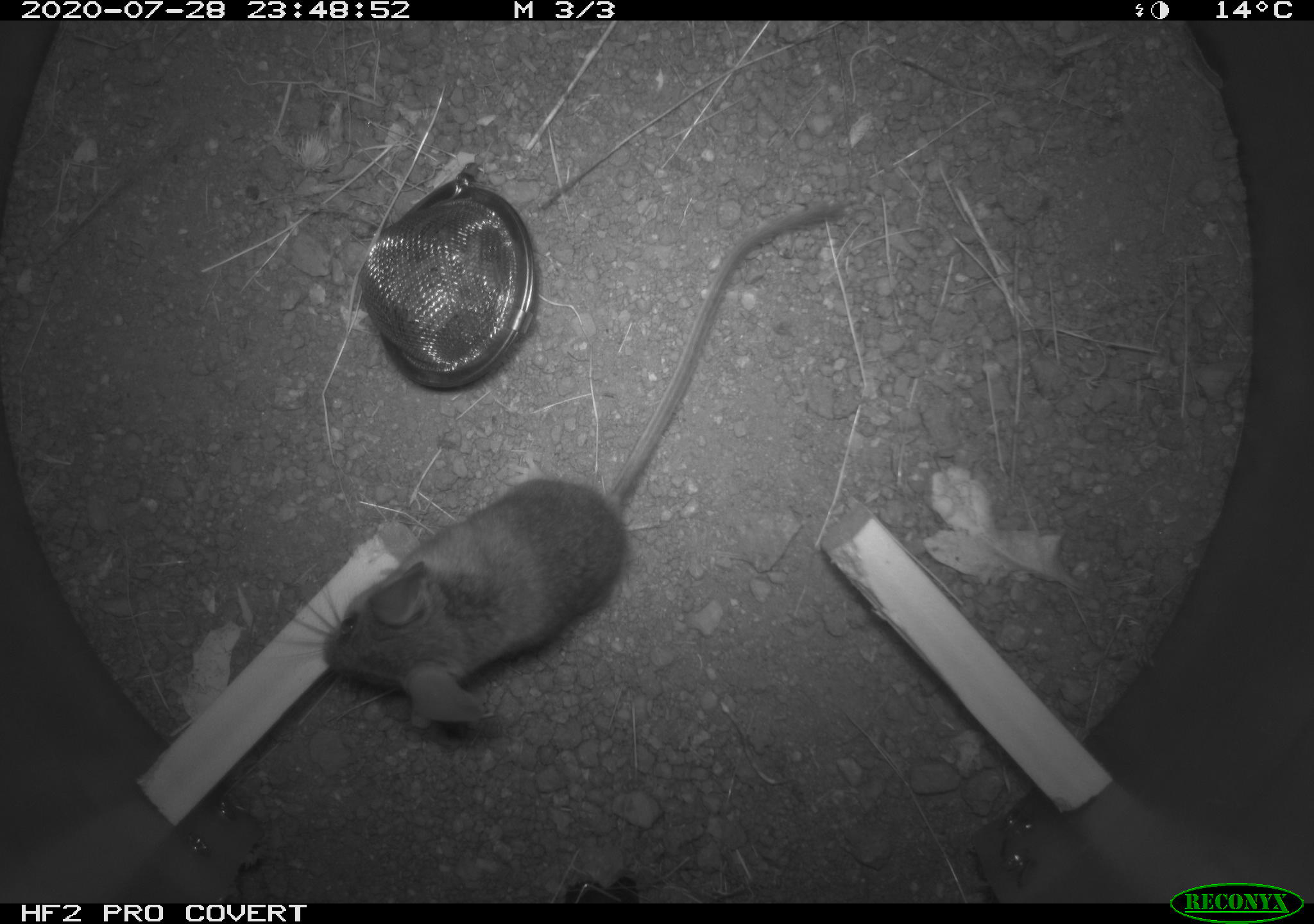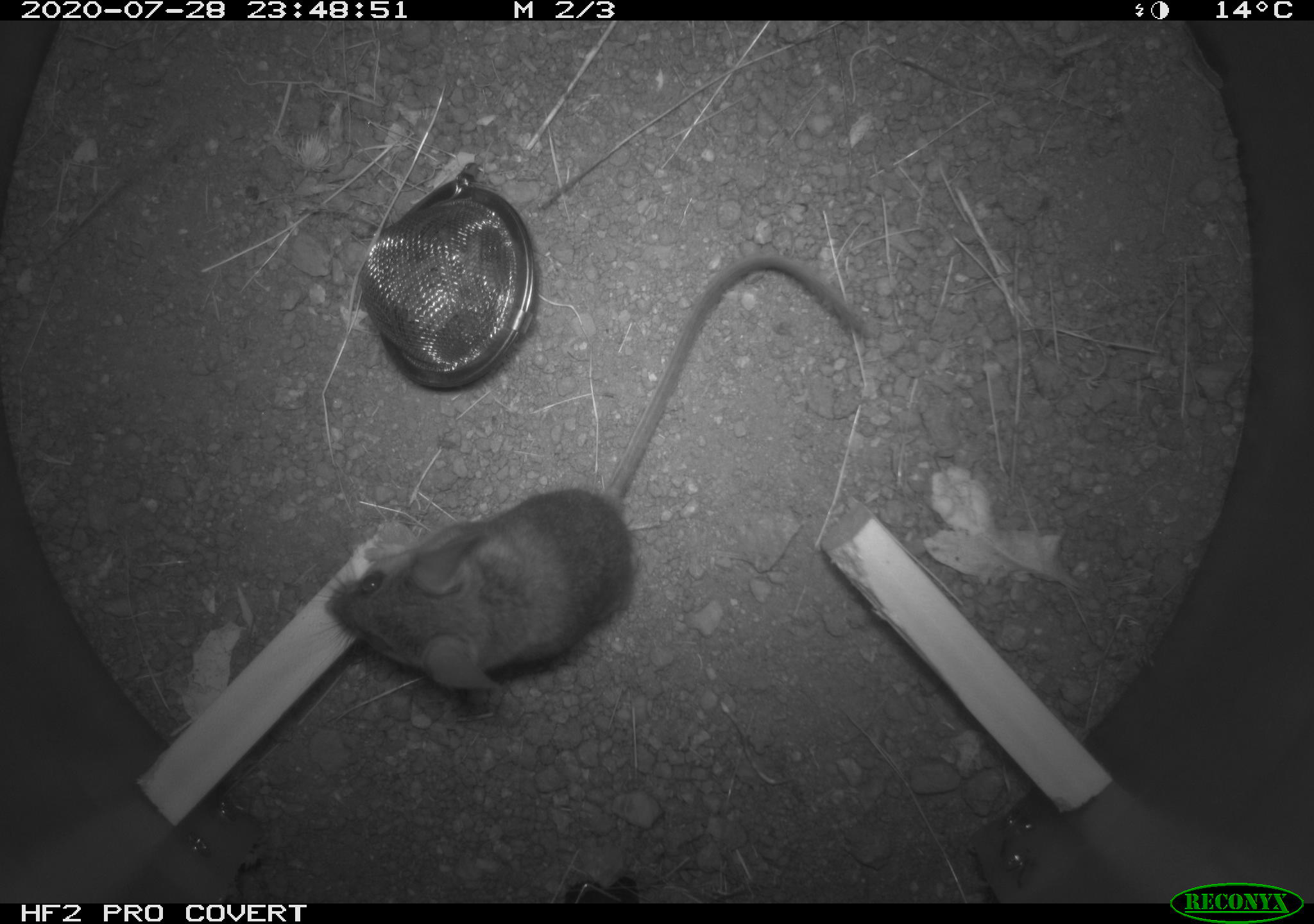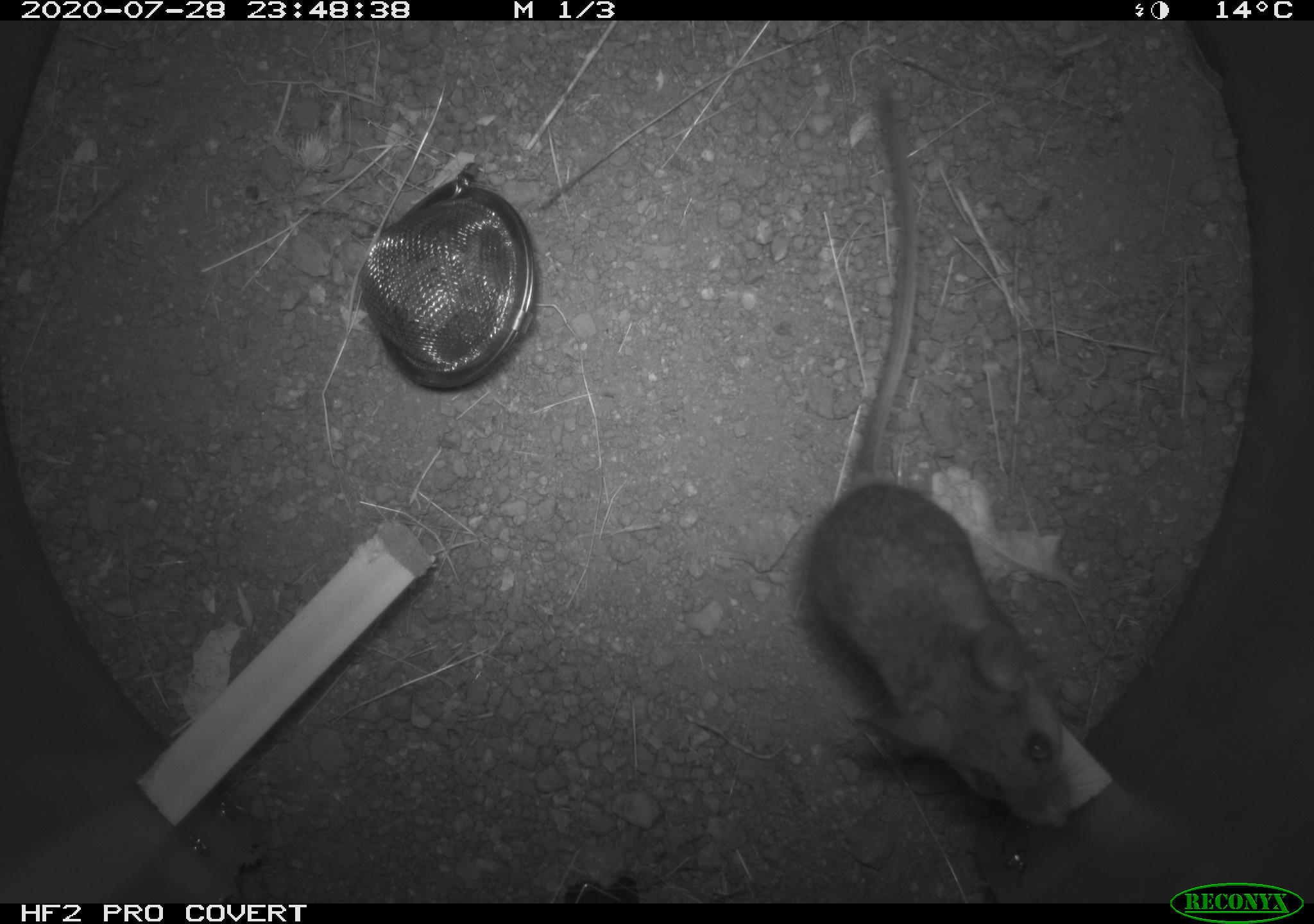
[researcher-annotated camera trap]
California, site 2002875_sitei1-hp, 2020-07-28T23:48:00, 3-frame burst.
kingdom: Animalia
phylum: Chordata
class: Mammalia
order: Rodentia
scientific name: Rodentia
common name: rodent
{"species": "rodent (Rodentia)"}